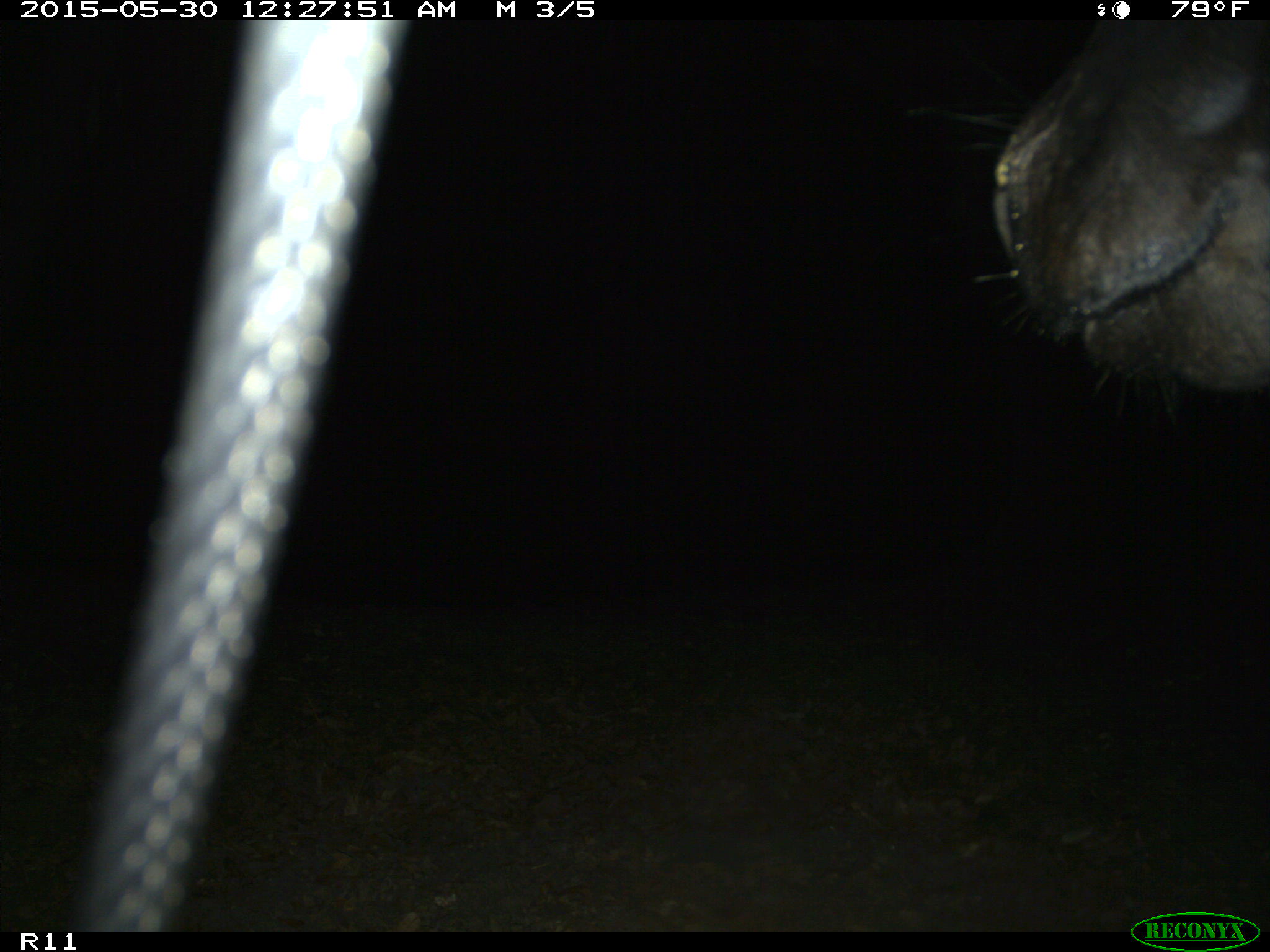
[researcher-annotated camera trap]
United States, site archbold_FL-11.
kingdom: Animalia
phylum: Chordata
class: Mammalia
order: Artiodactyla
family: Bovidae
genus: Bos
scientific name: Bos taurus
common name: domestic cow